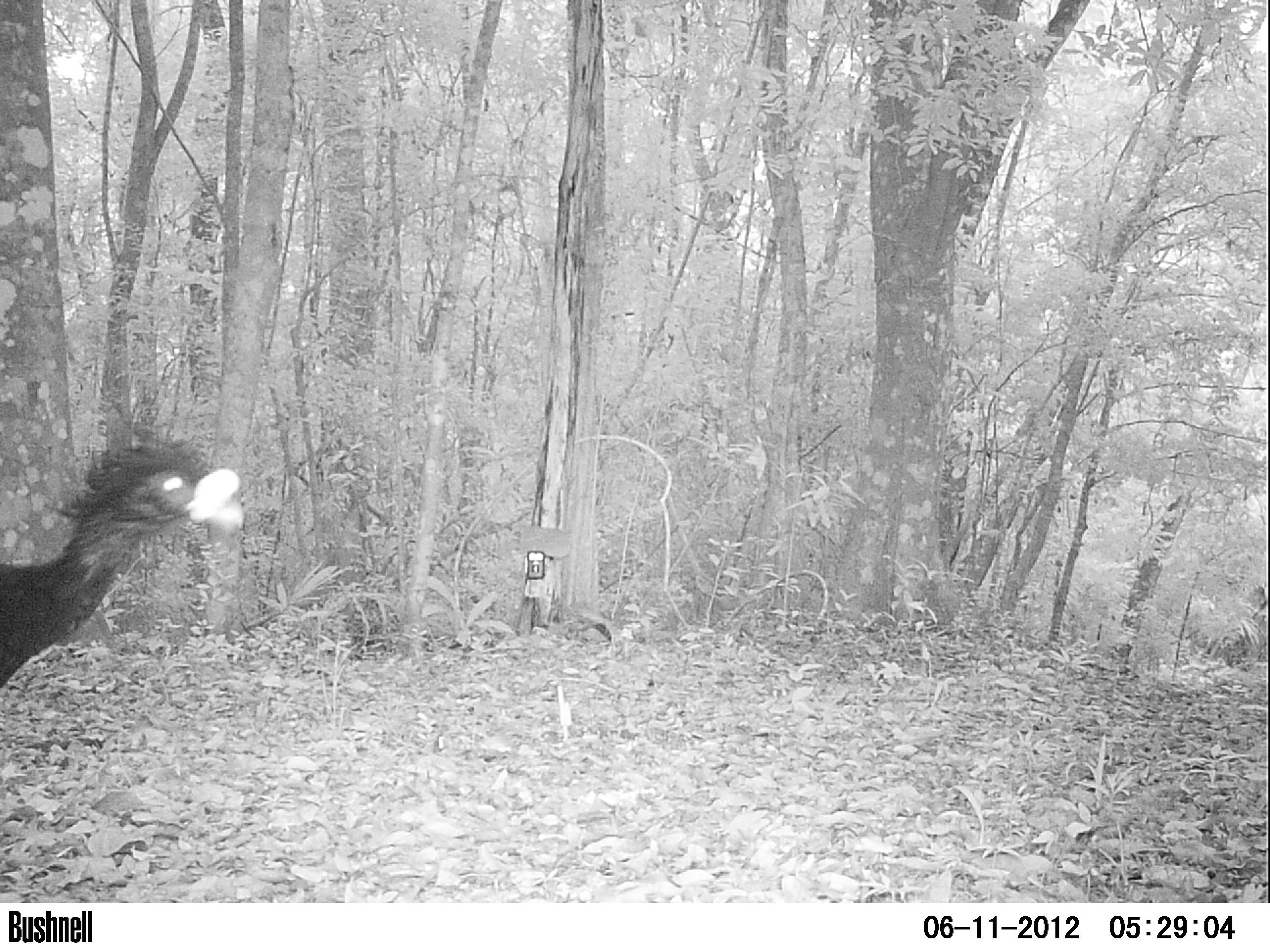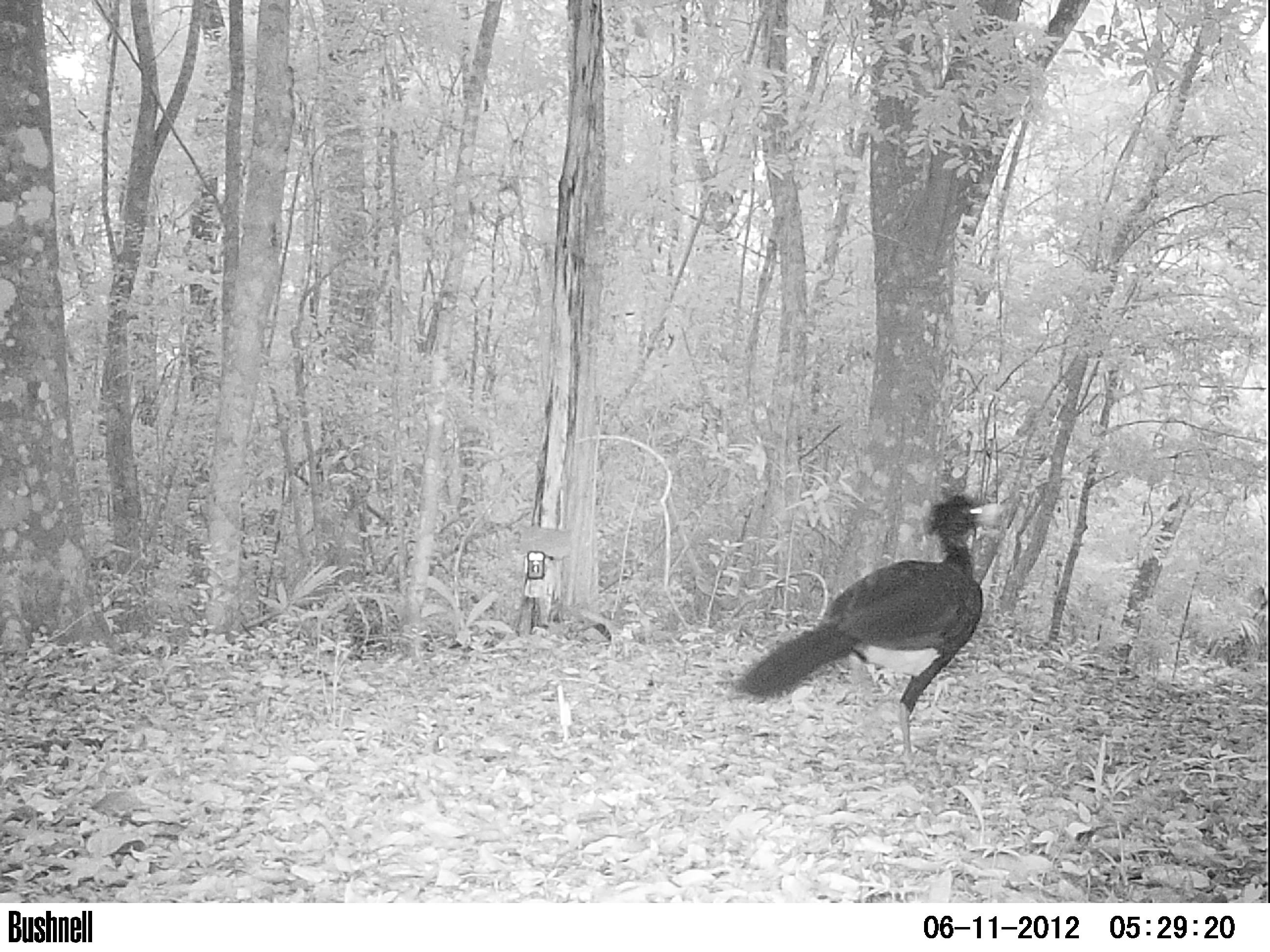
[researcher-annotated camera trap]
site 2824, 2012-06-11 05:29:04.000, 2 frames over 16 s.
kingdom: Animalia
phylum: Chordata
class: Aves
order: Galliformes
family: Cracidae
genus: Crax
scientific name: Crax rubra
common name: great curassow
Crax rubra (great curassow), count 1, age adult, sex male.